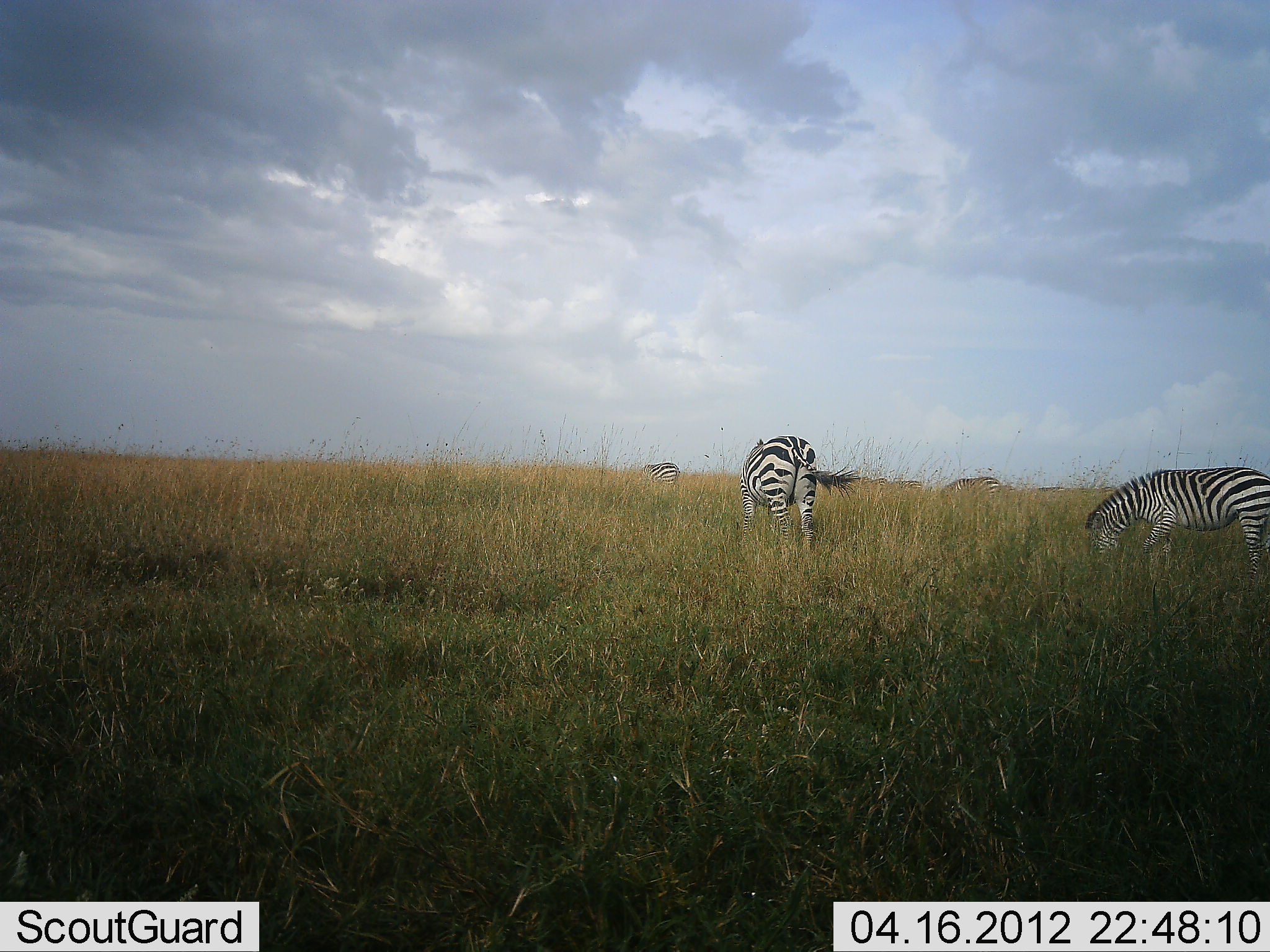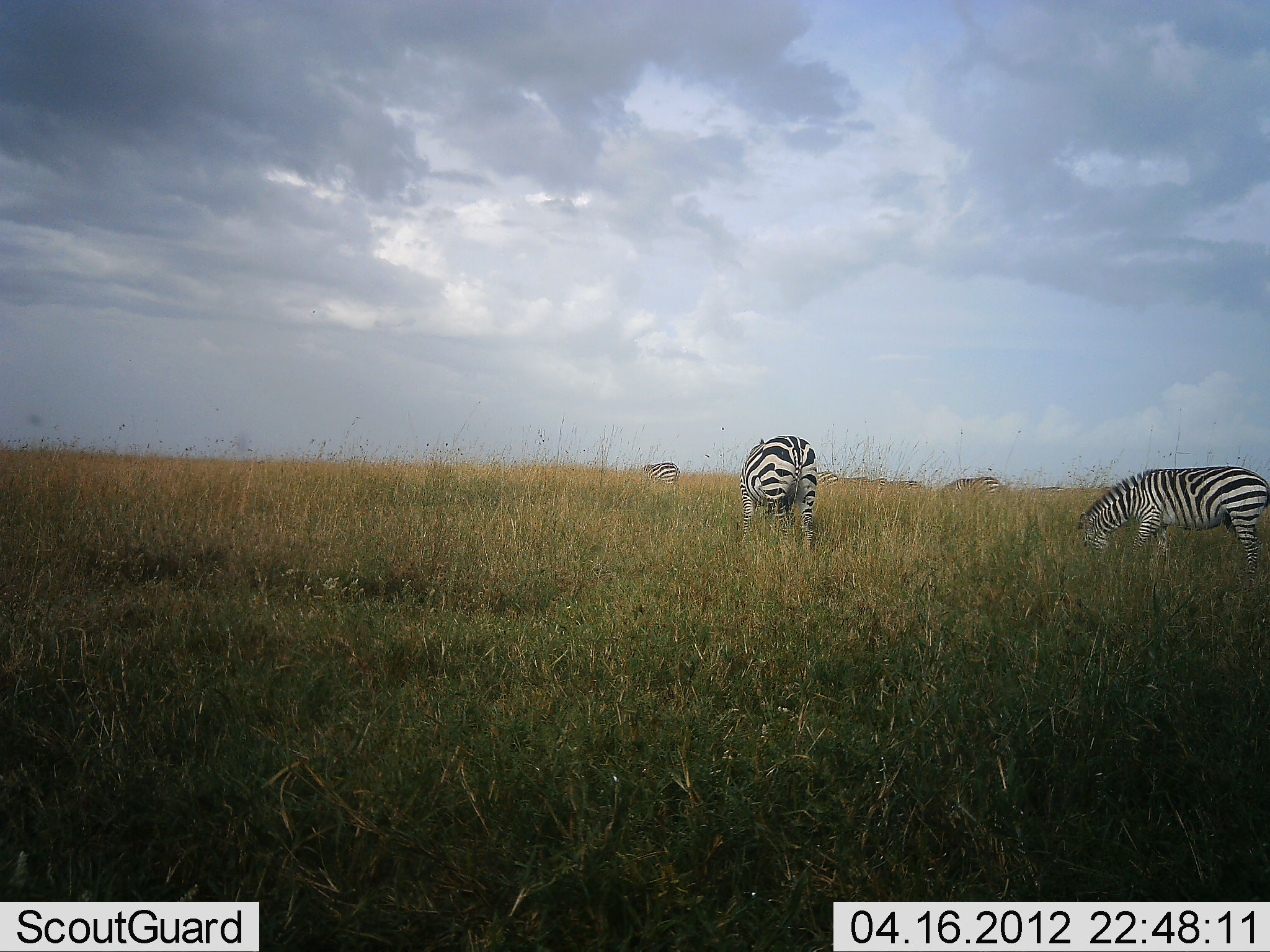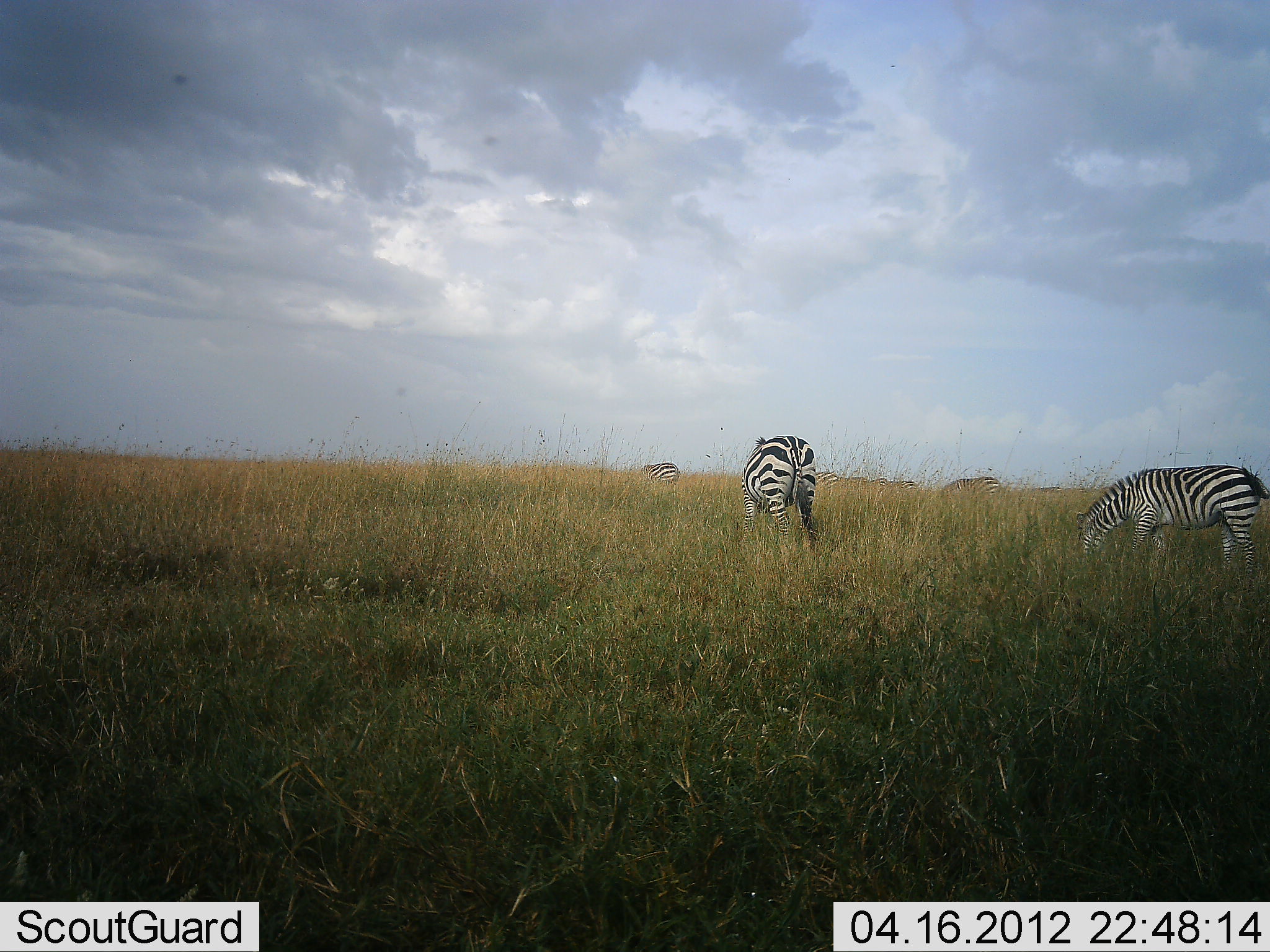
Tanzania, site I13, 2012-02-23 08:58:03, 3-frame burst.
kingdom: Animalia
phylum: Chordata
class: Mammalia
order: Perissodactyla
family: Equidae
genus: Equus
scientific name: Equus quagga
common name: plains zebra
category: zebra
Zebra (plains zebra) (Equus quagga), count 4. Behavior (volunteer vote fractions): standing 23%, resting 0%, moving 4%, interacting 0%. Young present (vote fraction): 0%. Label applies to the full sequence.